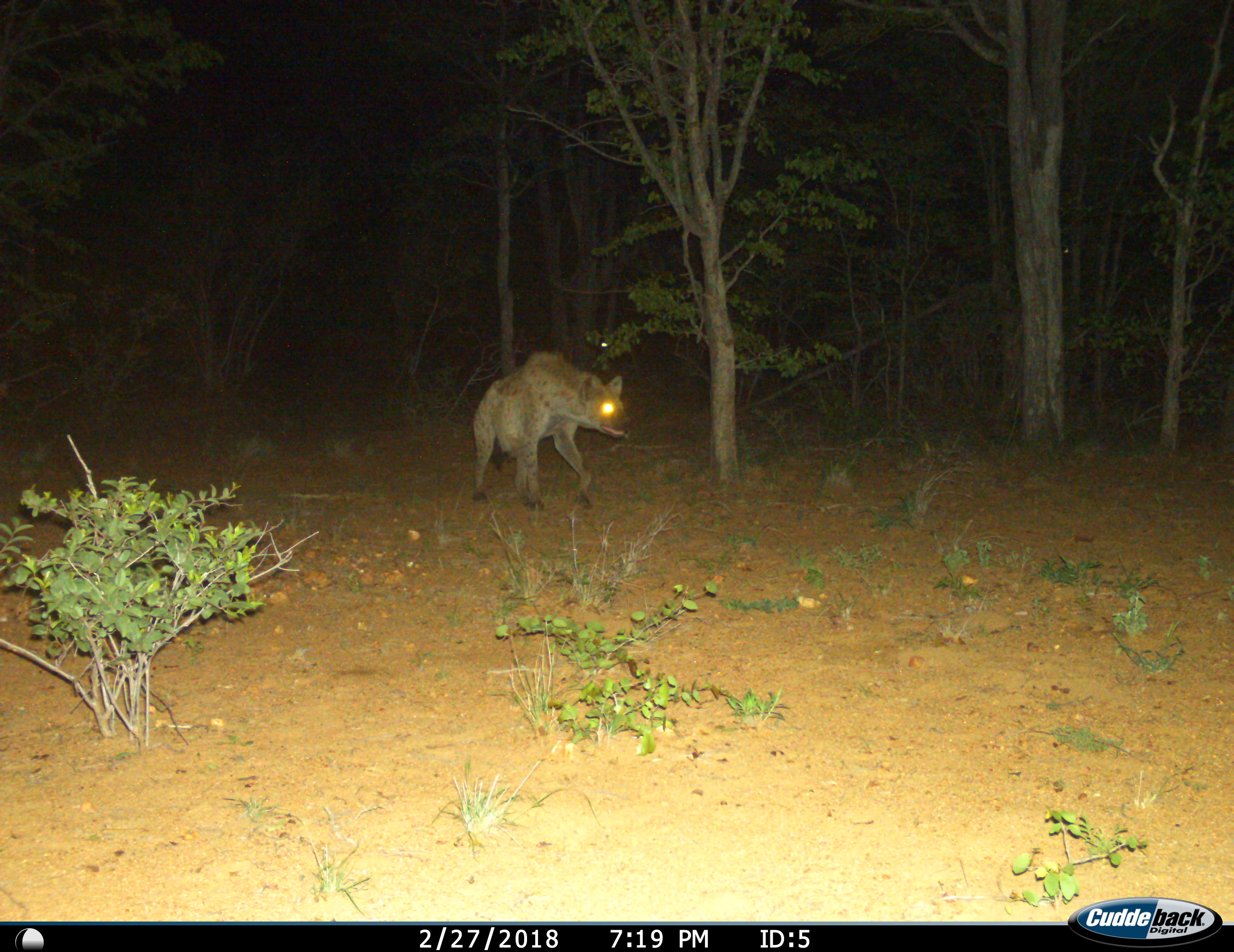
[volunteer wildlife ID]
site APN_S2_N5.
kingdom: Animalia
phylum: Chordata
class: Mammalia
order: Carnivora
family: Hyaenidae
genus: Crocuta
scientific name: Crocuta crocuta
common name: spotted hyena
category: hyenaspotted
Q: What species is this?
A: Hyenaspotted (spotted hyena) (Crocuta crocuta).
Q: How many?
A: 1.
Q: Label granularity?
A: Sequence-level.